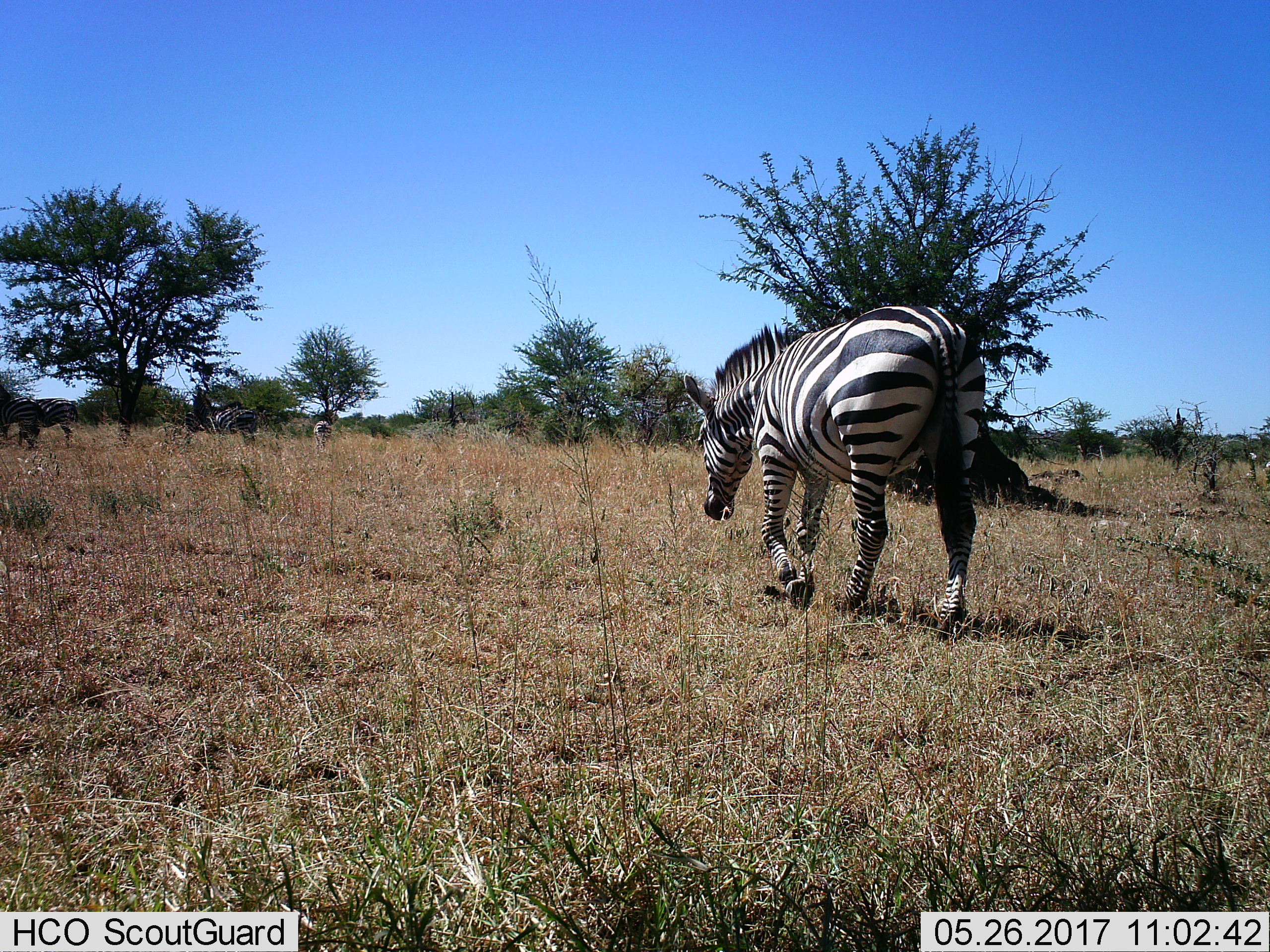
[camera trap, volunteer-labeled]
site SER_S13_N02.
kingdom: Animalia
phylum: Chordata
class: Mammalia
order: Perissodactyla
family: Equidae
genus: Equus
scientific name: Equus quagga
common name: plains zebra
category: zebraplains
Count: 5.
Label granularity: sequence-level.